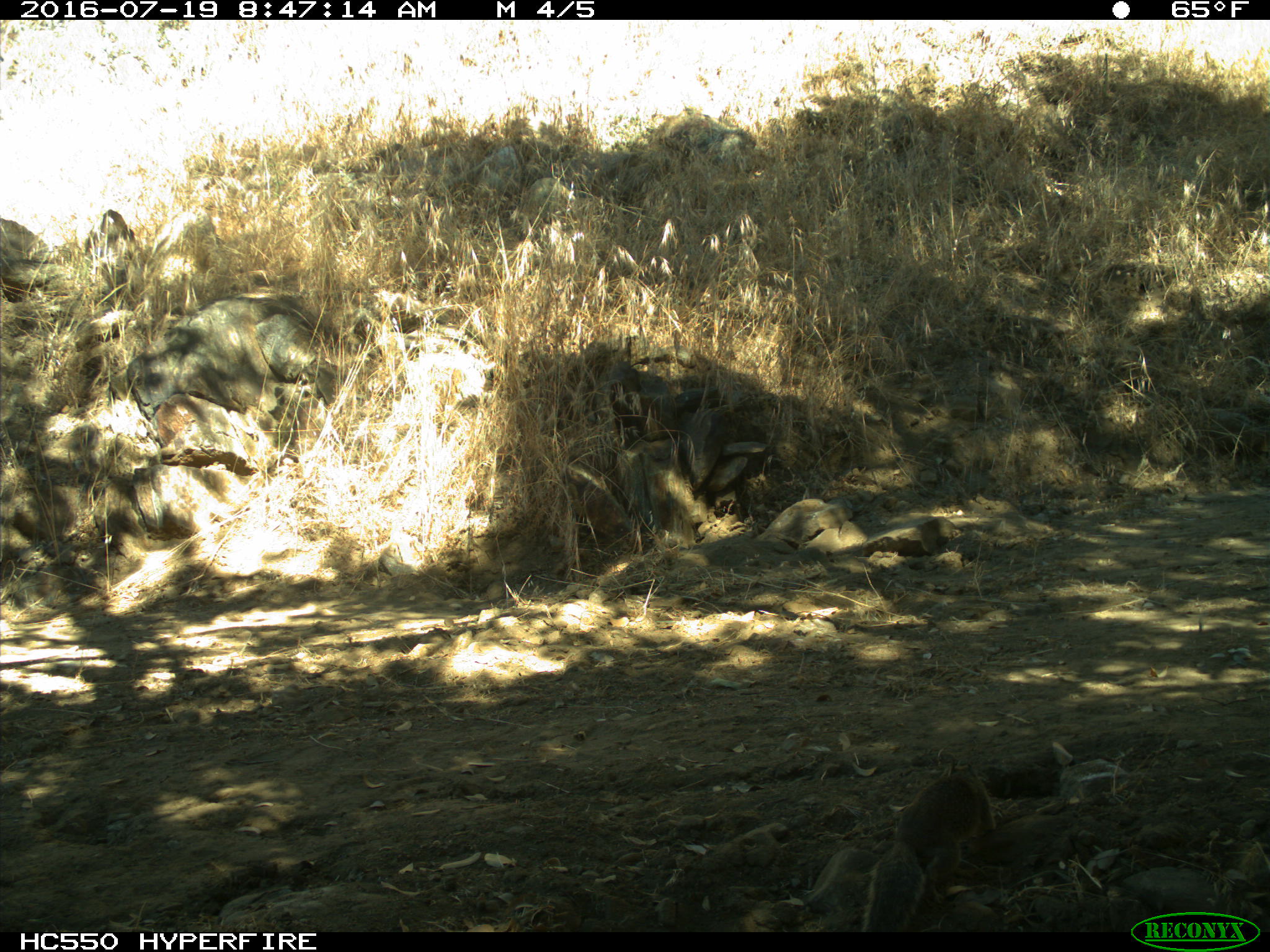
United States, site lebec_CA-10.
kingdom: Animalia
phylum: Chordata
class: Mammalia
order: Rodentia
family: Sciuridae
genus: Otospermophilus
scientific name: Otospermophilus beecheyi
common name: california ground squirrel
Otospermophilus beecheyi (california ground squirrel).